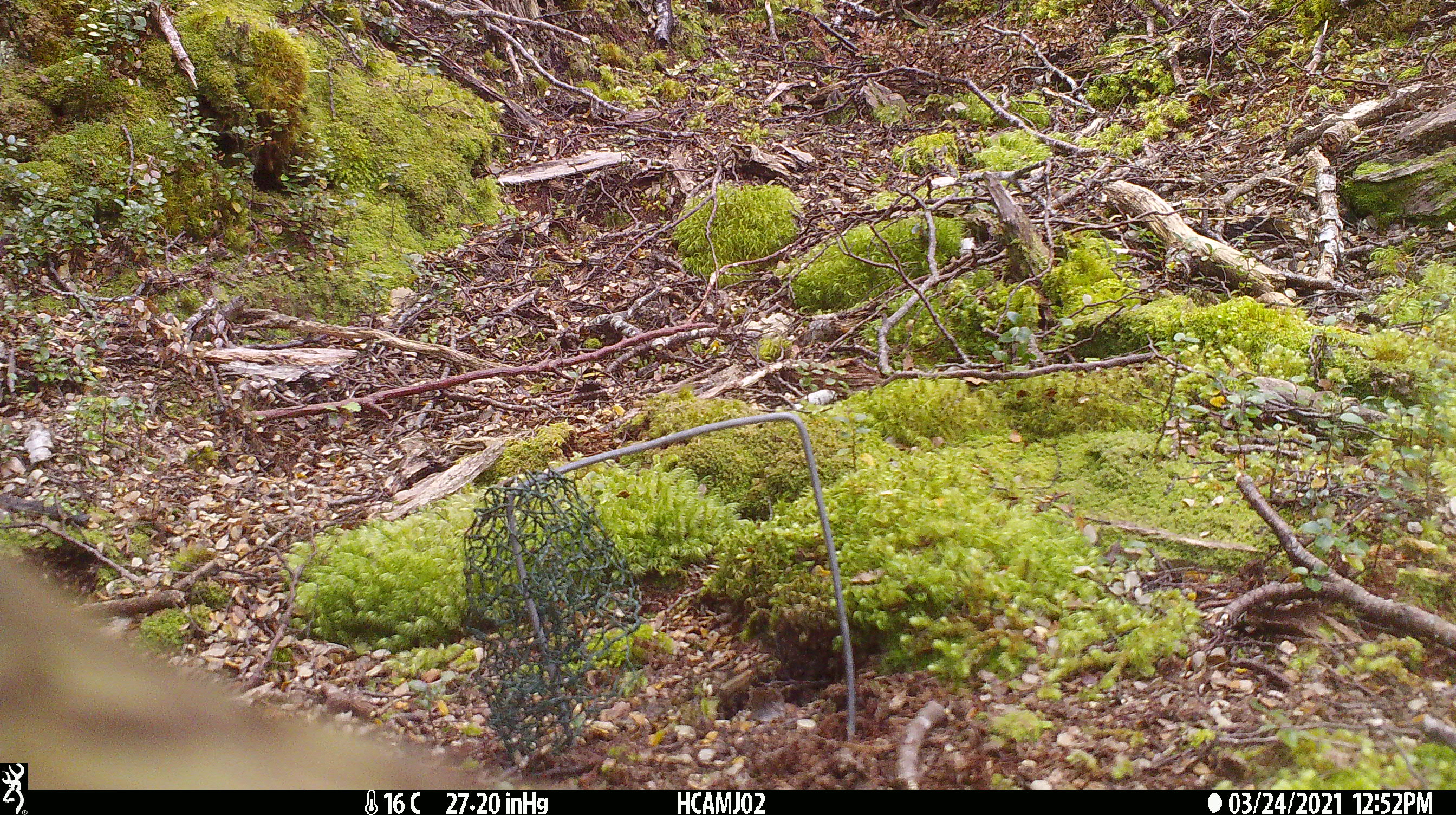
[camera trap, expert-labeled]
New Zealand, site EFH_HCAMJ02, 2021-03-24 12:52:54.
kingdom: Animalia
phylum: Chordata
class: Aves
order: Psittaciformes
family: Strigopidae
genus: Nestor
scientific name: Nestor notabilis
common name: kea